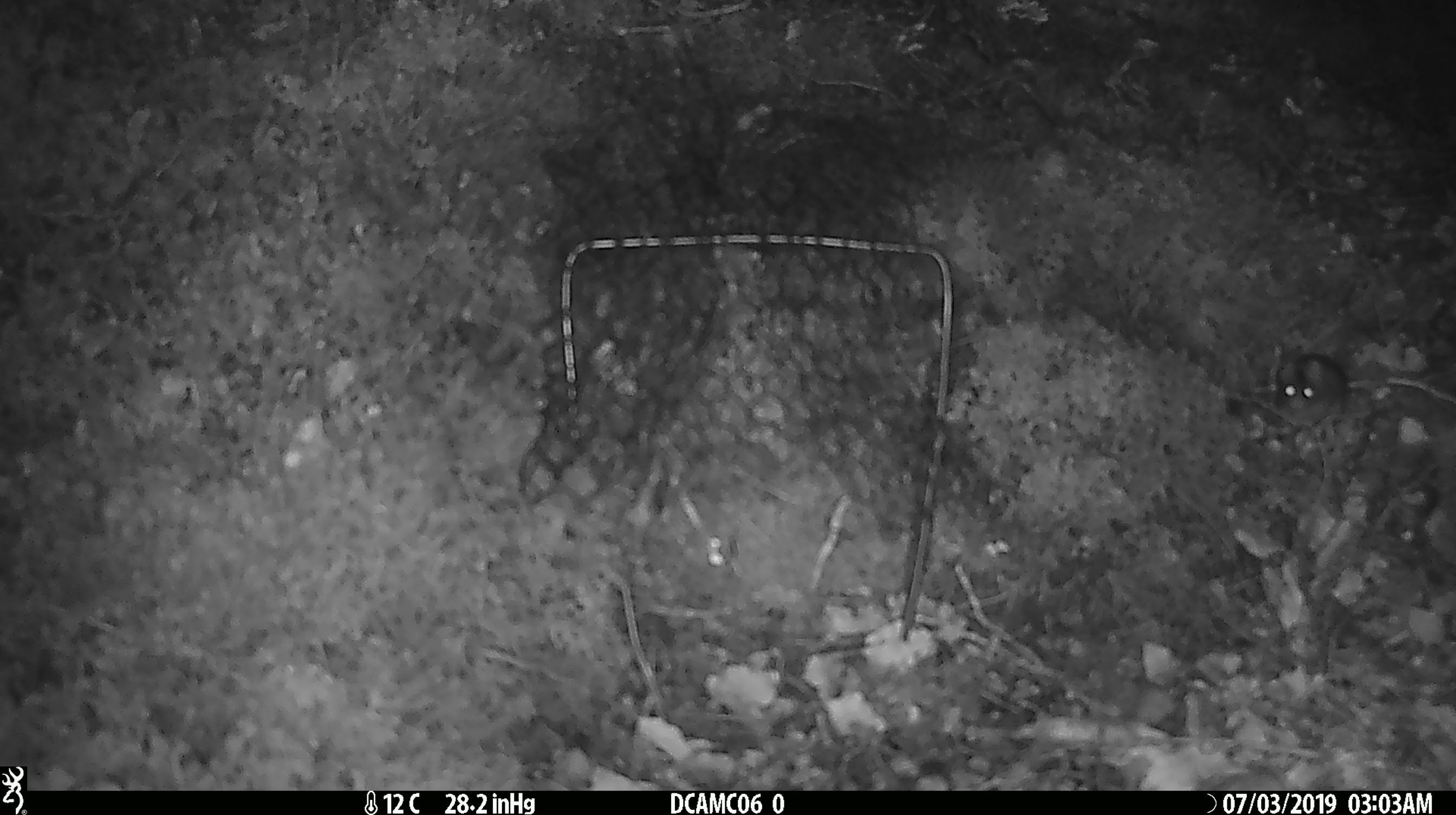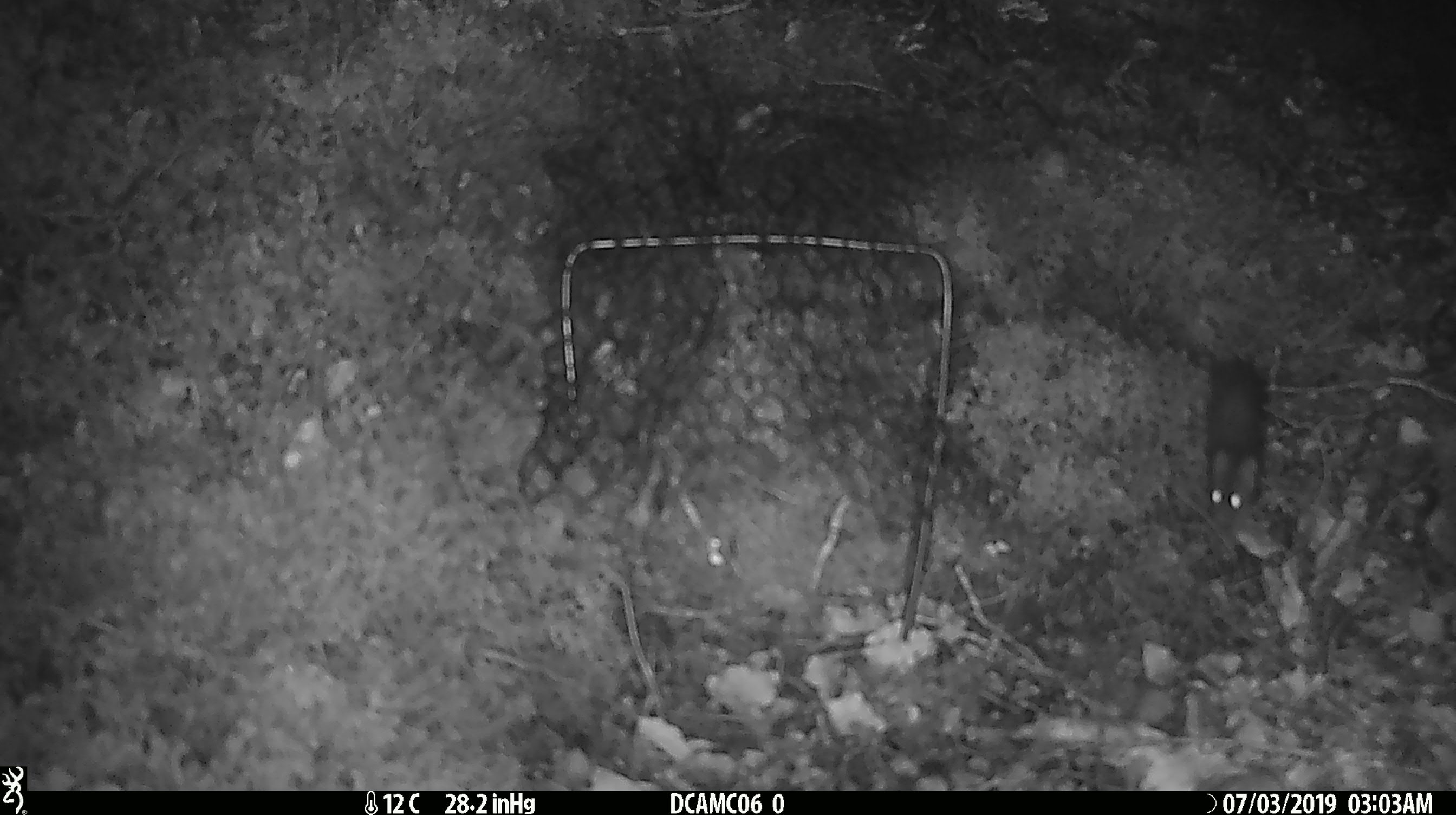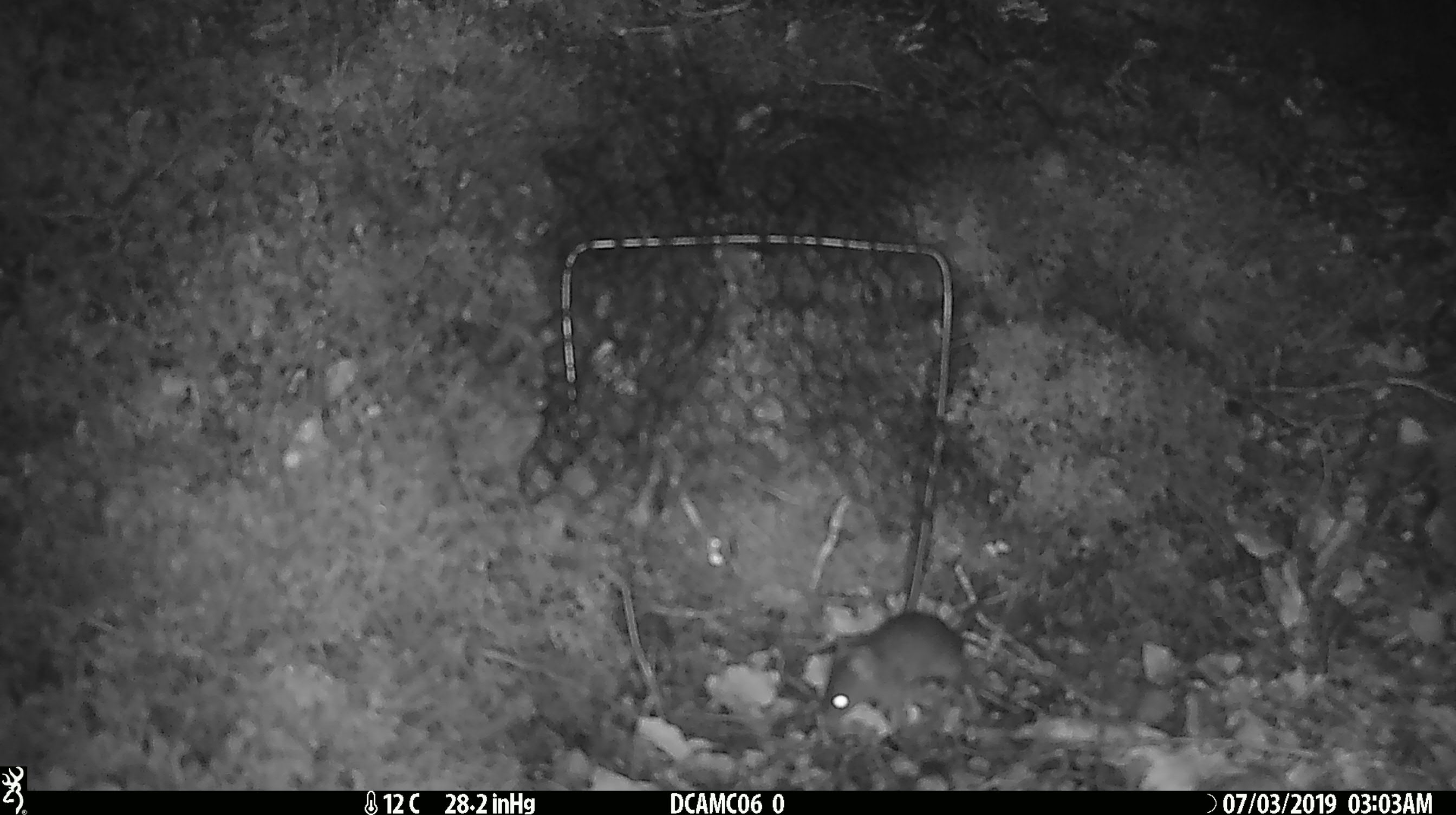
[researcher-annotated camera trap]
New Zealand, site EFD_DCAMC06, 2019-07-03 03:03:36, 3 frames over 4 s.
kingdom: Animalia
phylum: Chordata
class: Mammalia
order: Rodentia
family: Muridae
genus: Mus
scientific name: Mus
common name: mouse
Mouse (Mus).